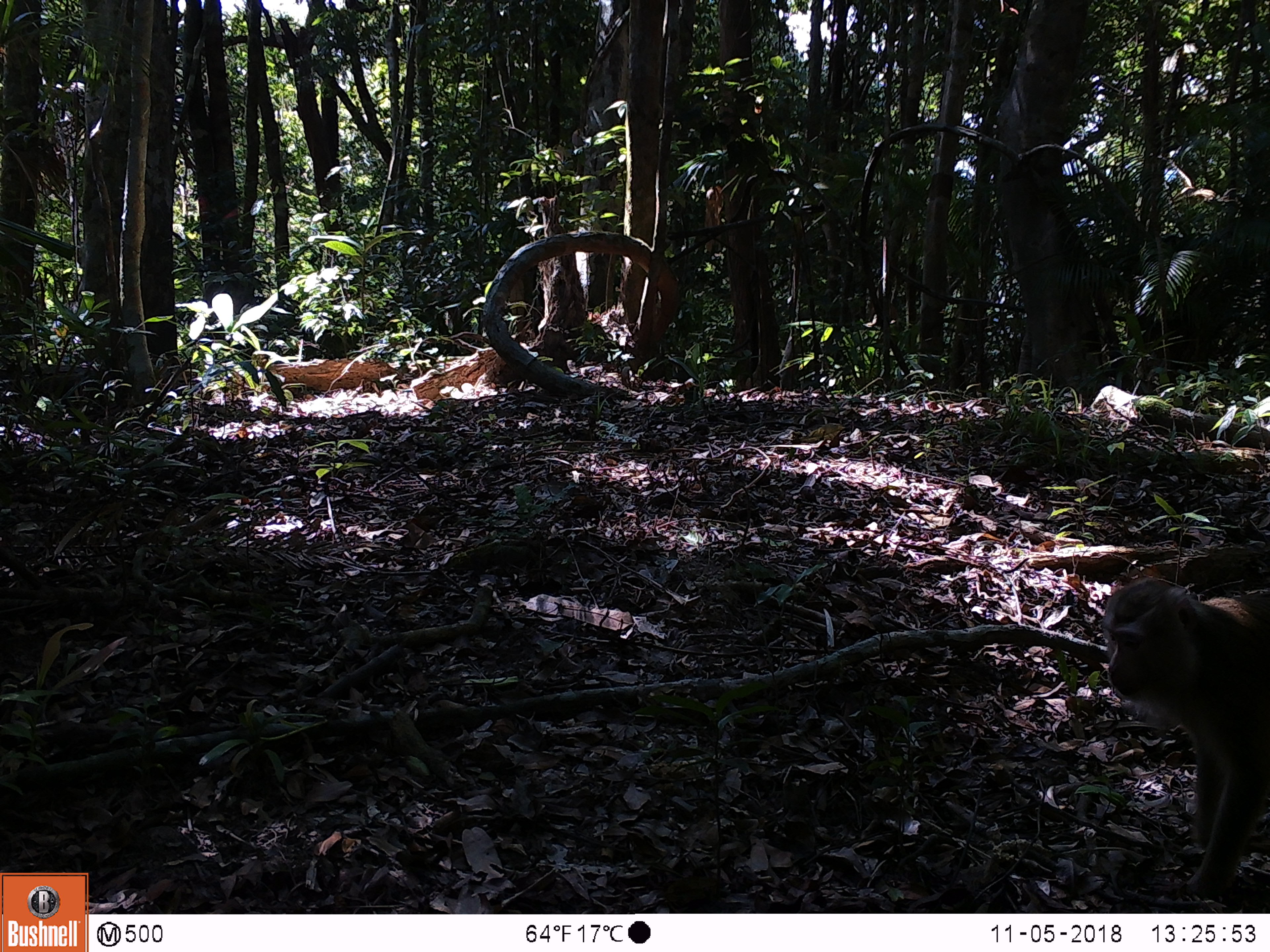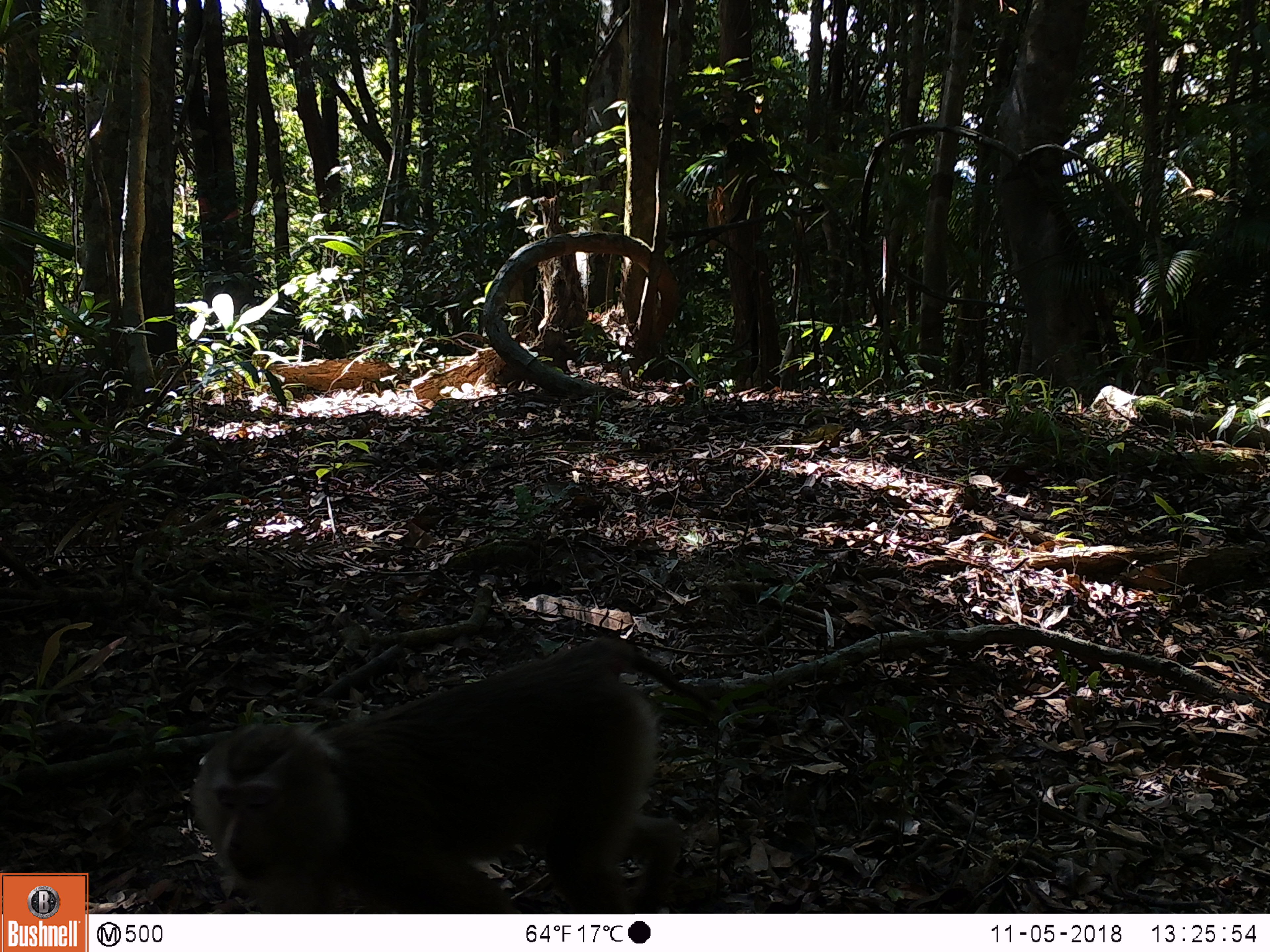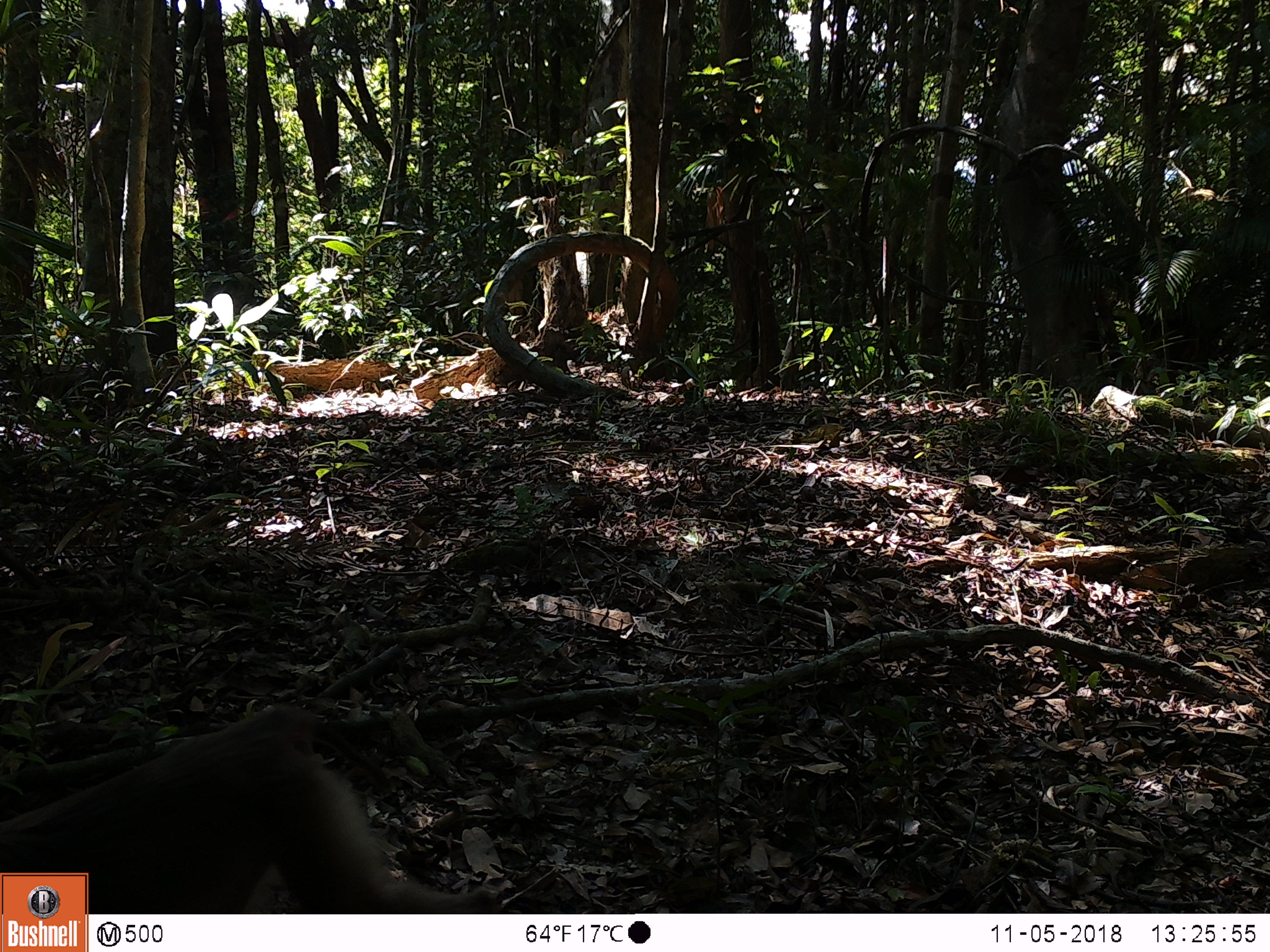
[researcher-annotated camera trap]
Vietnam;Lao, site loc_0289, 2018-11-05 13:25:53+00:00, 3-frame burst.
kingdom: Animalia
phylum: Chordata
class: Mammalia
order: Primates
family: Cercopithecidae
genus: Macaca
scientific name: Macaca nemestrina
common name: pig-tailed macaque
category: pig tailed macaque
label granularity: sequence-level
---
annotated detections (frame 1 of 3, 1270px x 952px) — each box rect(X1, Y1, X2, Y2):
pig tailed macaque: rect(1100, 575, 1270, 895)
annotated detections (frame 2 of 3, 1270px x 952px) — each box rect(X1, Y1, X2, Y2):
pig tailed macaque: rect(186, 635, 722, 914)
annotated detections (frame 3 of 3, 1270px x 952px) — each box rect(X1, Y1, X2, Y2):
pig tailed macaque: rect(0, 702, 505, 914)